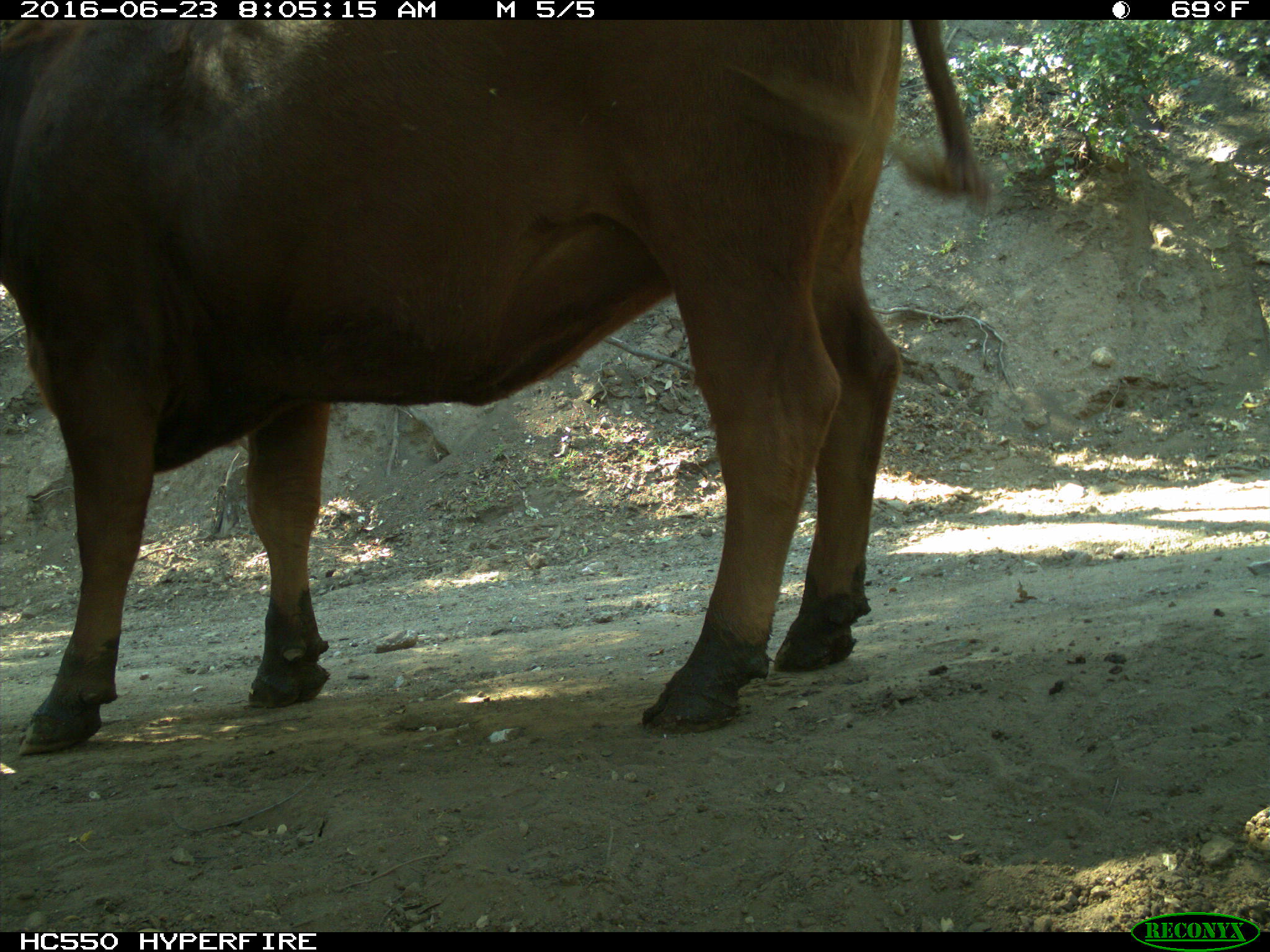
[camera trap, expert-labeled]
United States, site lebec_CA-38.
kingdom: Animalia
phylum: Chordata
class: Mammalia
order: Artiodactyla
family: Bovidae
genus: Bos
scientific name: Bos taurus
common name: domestic cow